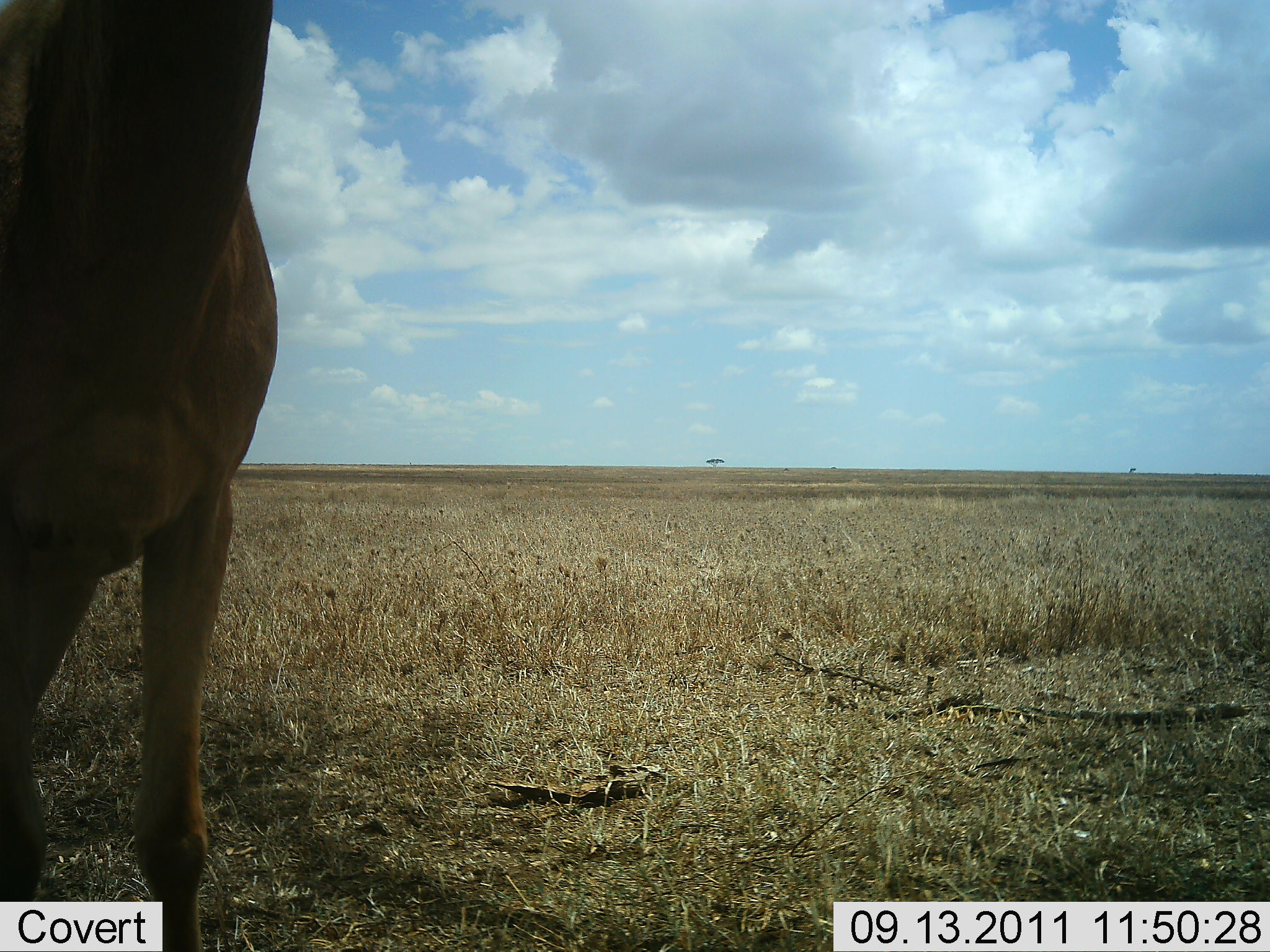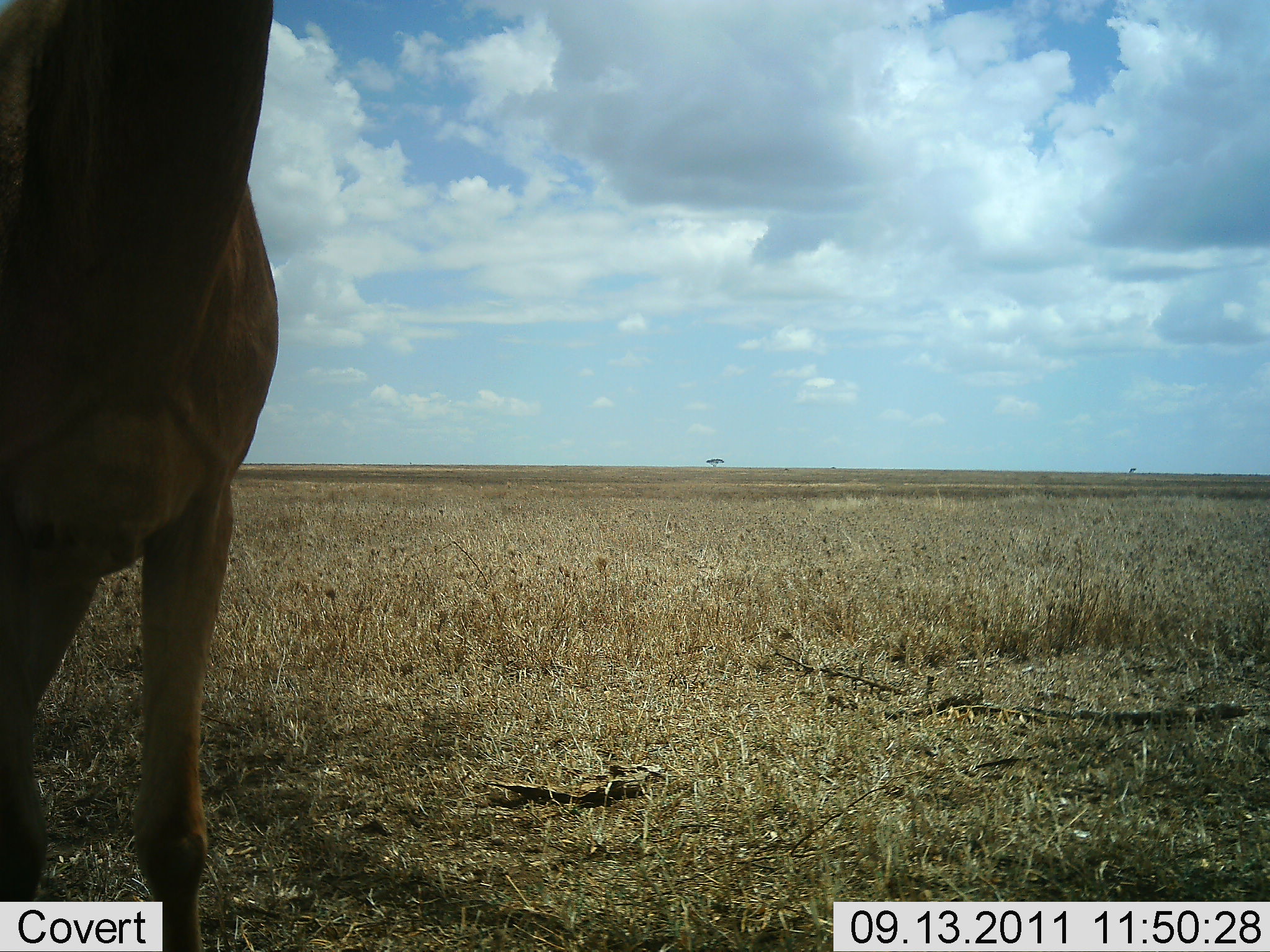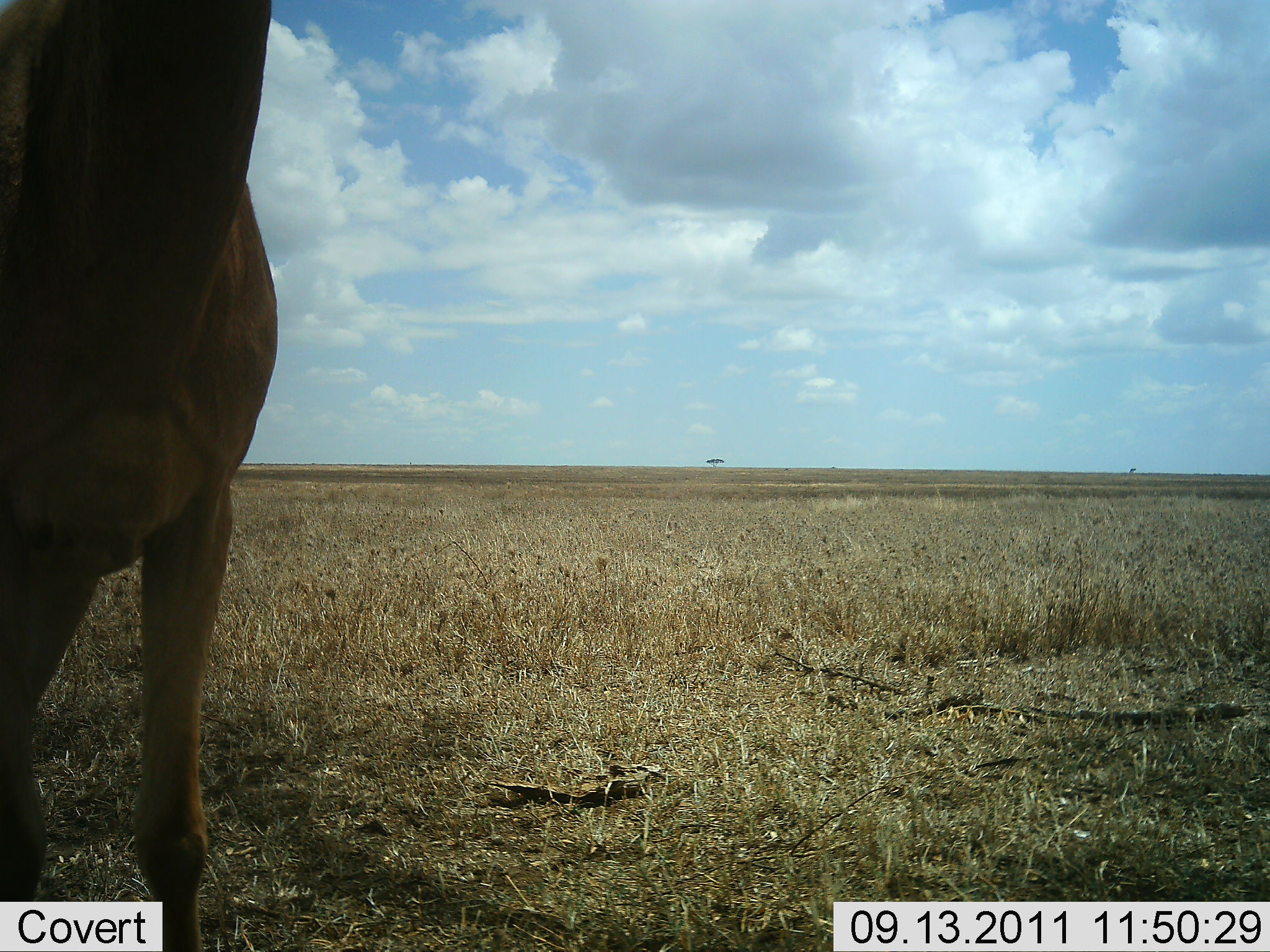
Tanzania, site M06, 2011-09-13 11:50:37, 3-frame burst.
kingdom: Animalia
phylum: Chordata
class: Mammalia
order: Artiodactyla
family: Bovidae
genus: Alcelaphus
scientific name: Alcelaphus buselaphus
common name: hartebeest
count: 1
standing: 100%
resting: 0%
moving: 0%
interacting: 0%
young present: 0%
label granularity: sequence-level